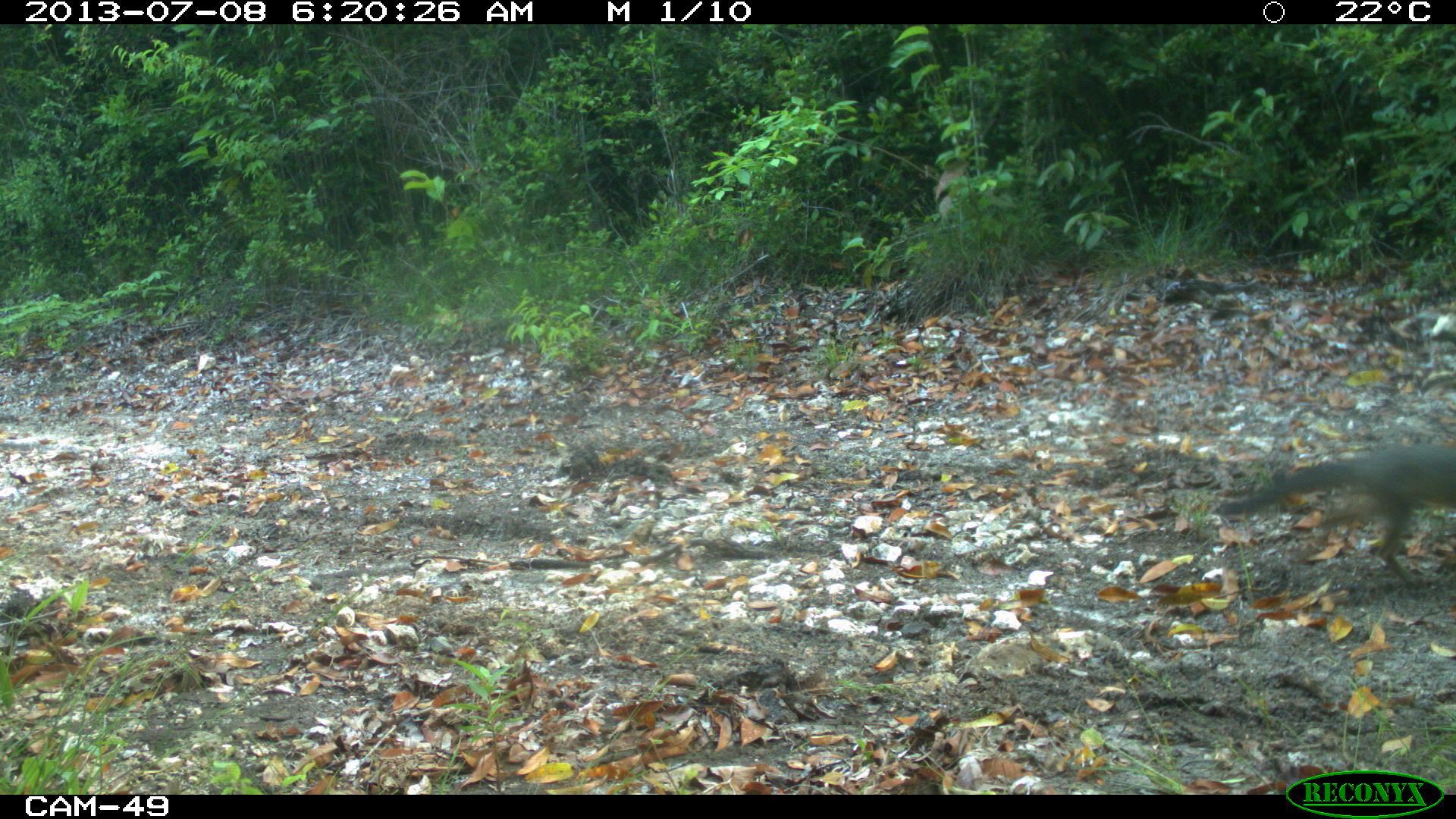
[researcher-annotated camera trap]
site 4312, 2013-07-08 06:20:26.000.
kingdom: Animalia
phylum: Chordata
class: Mammalia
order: Carnivora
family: Canidae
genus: Urocyon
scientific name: Urocyon cinereoargenteus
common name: gray fox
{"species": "Urocyon cinereoargenteus (gray fox)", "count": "2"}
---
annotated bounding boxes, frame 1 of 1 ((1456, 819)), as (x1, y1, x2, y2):
urocyon cinereoargenteus: (1211, 441, 1453, 595)